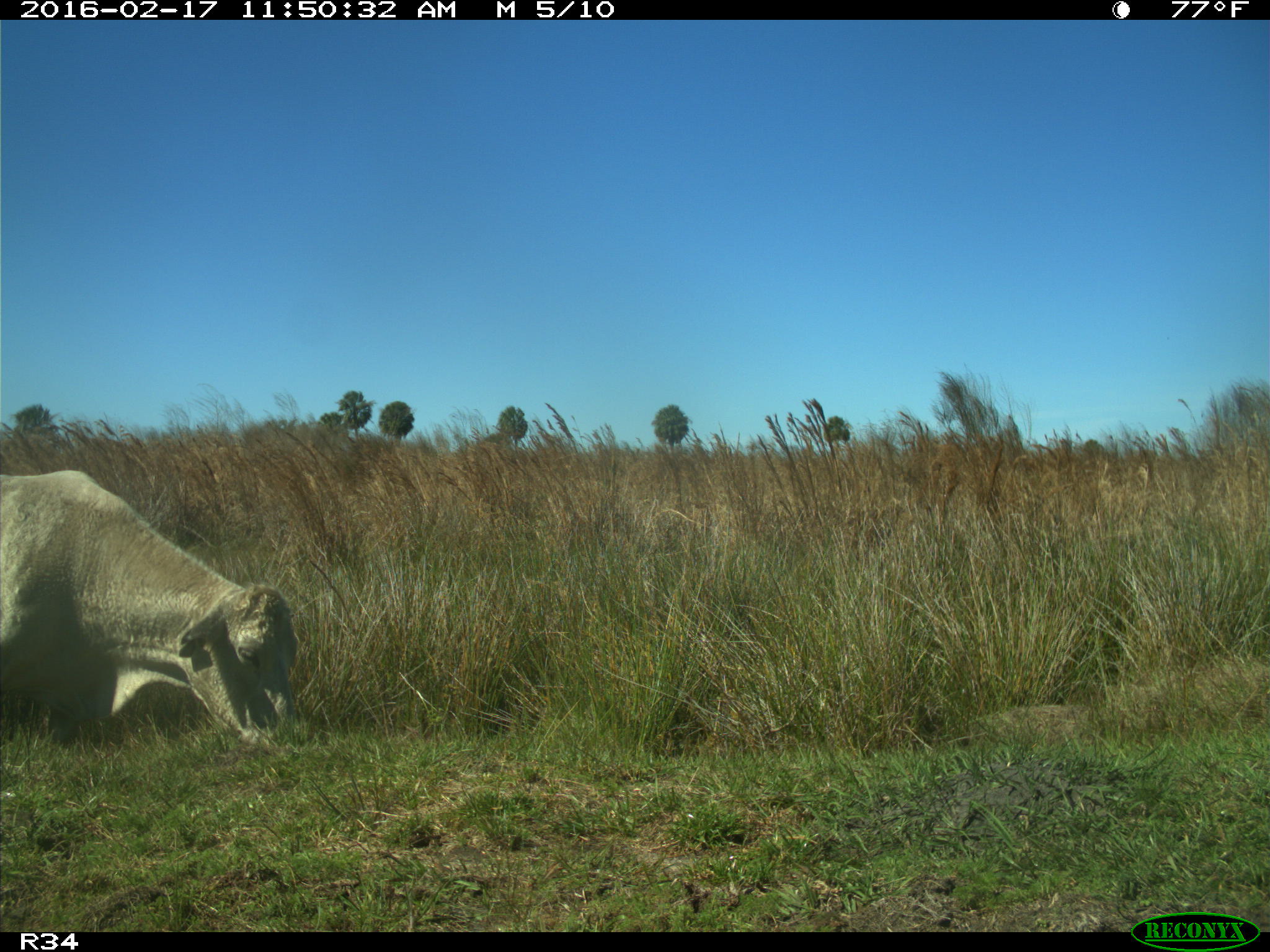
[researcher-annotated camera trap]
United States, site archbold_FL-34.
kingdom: Animalia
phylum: Chordata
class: Mammalia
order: Artiodactyla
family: Bovidae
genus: Bos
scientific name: Bos taurus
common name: domestic cow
Bos taurus (domestic cow).